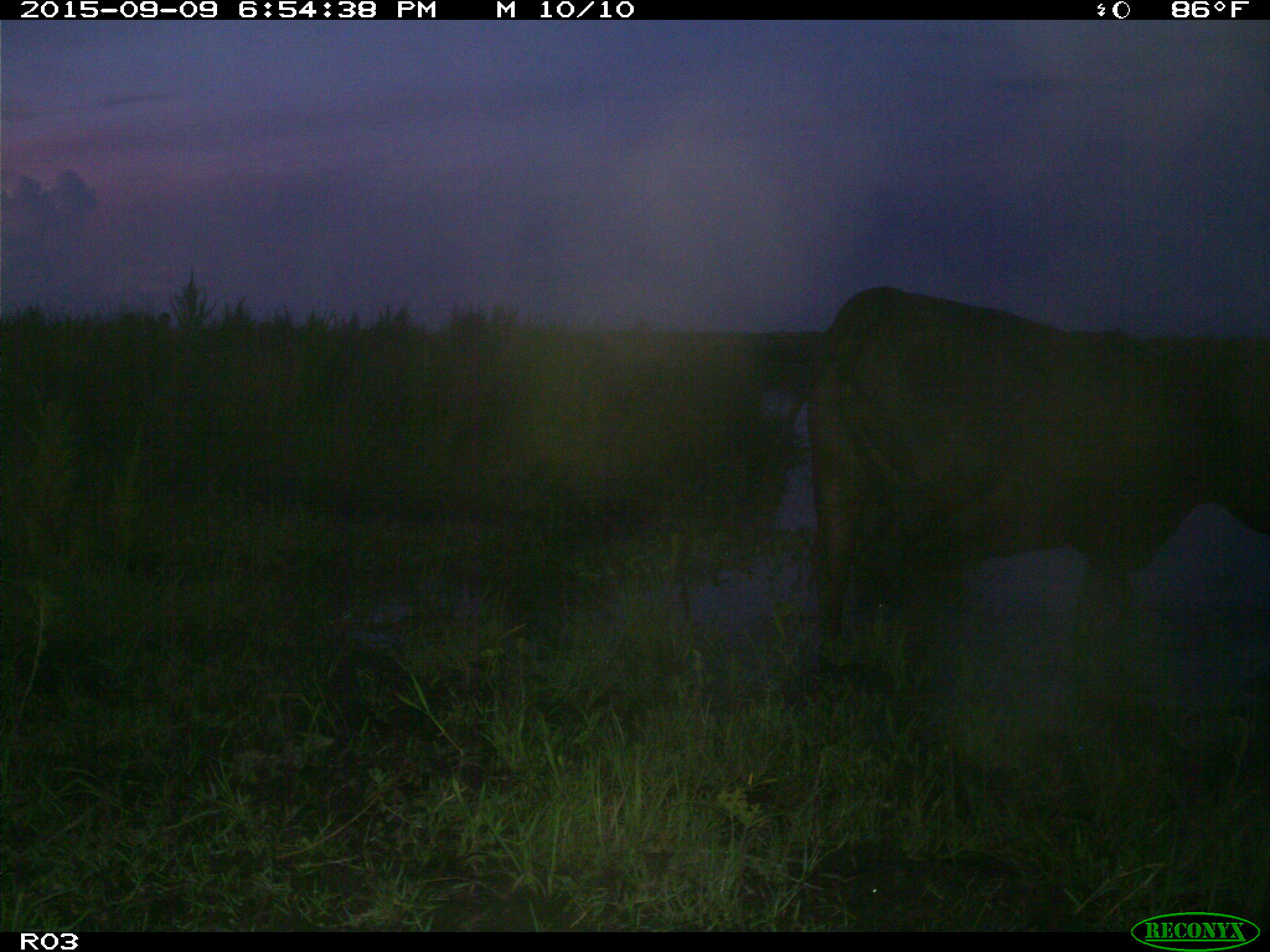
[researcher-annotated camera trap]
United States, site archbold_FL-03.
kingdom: Animalia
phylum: Chordata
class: Mammalia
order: Artiodactyla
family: Bovidae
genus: Bos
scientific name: Bos taurus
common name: domestic cow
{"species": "Bos taurus (domestic cow)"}